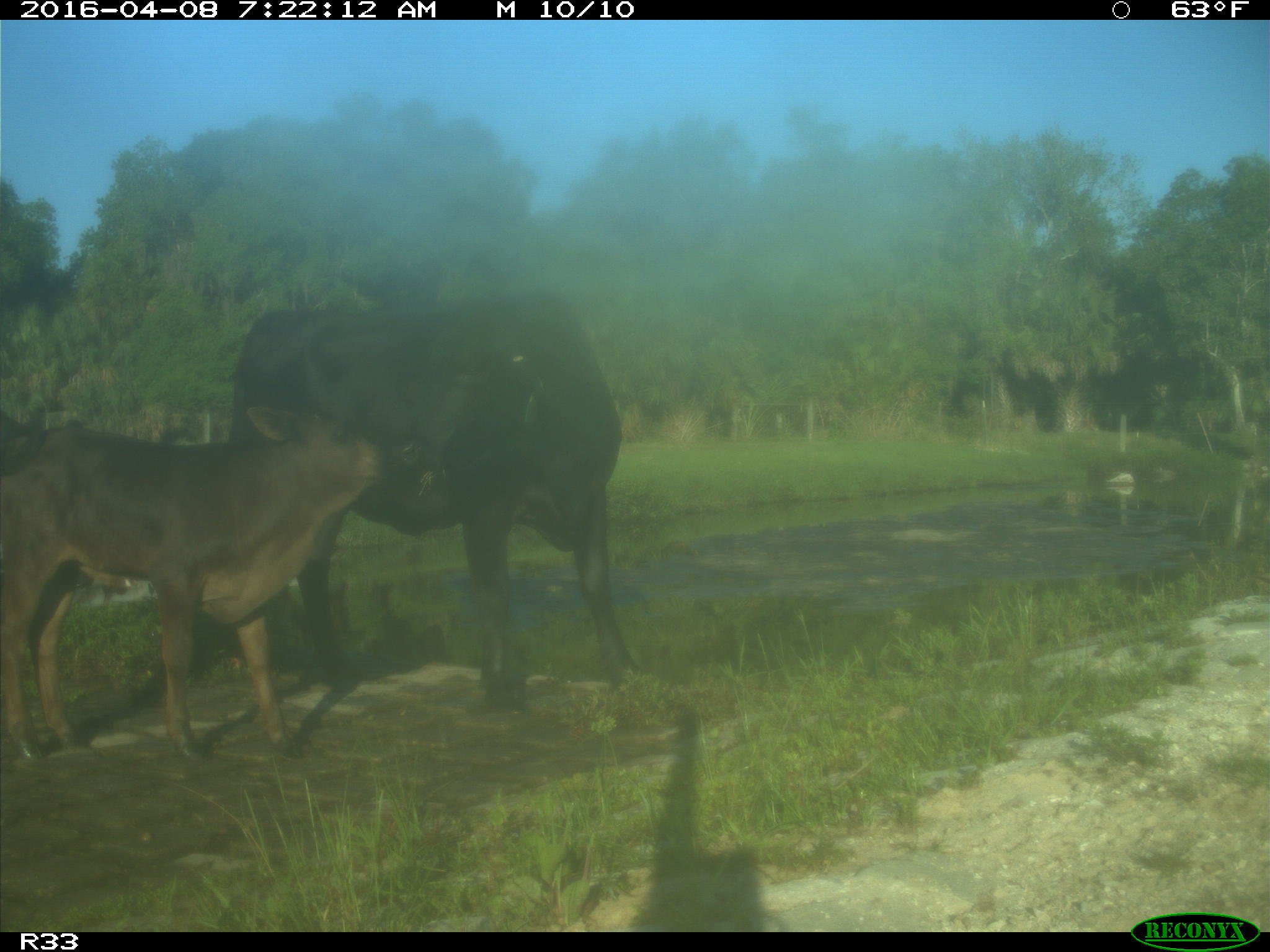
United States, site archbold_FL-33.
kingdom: Animalia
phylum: Chordata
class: Mammalia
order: Artiodactyla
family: Bovidae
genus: Bos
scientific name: Bos taurus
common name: domestic cow